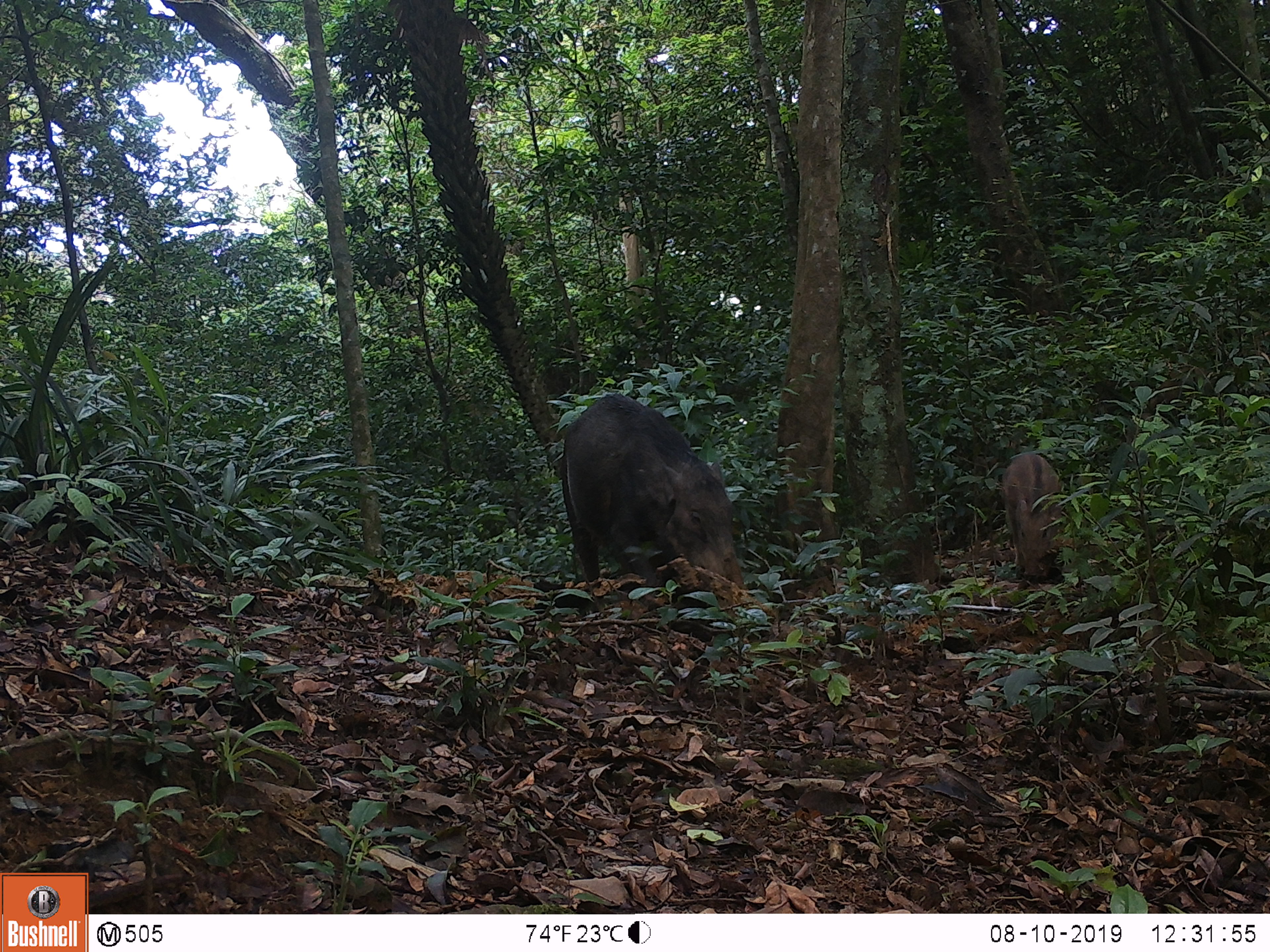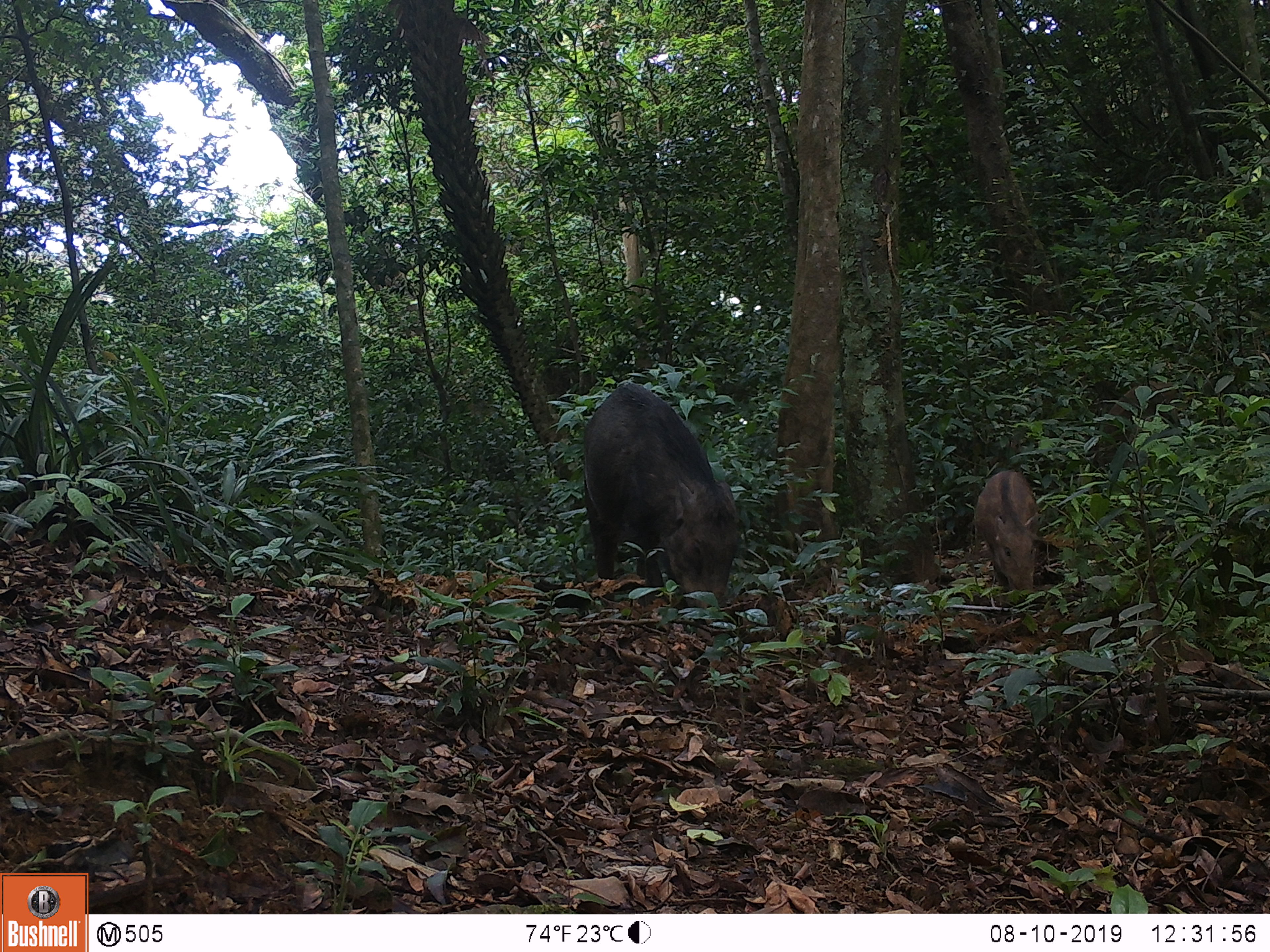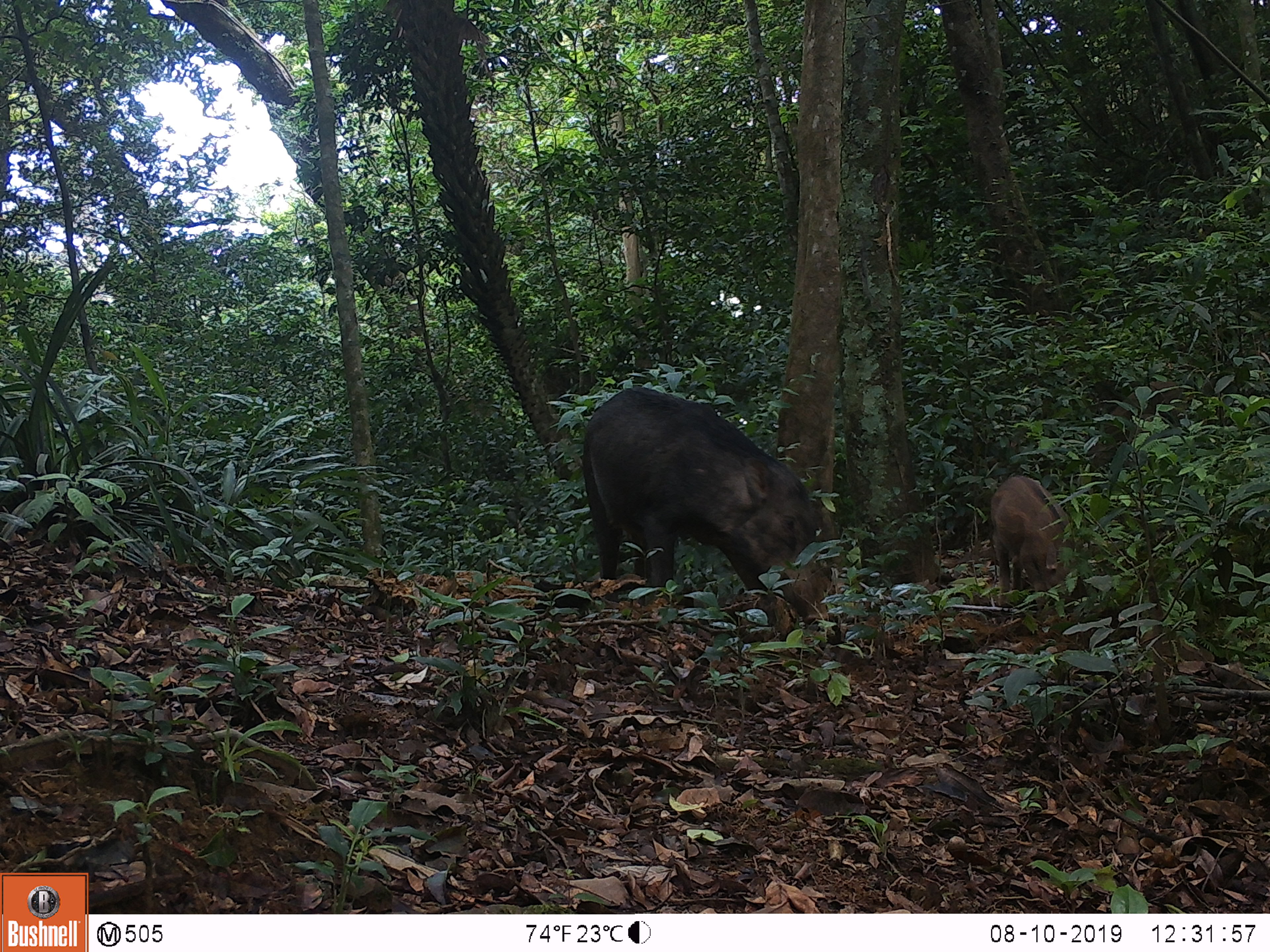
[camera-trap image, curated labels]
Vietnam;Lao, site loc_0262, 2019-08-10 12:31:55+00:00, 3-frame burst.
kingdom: Animalia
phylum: Chordata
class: Mammalia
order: Artiodactyla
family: Suidae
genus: Sus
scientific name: Sus scrofa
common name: eurasian wild pig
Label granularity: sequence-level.